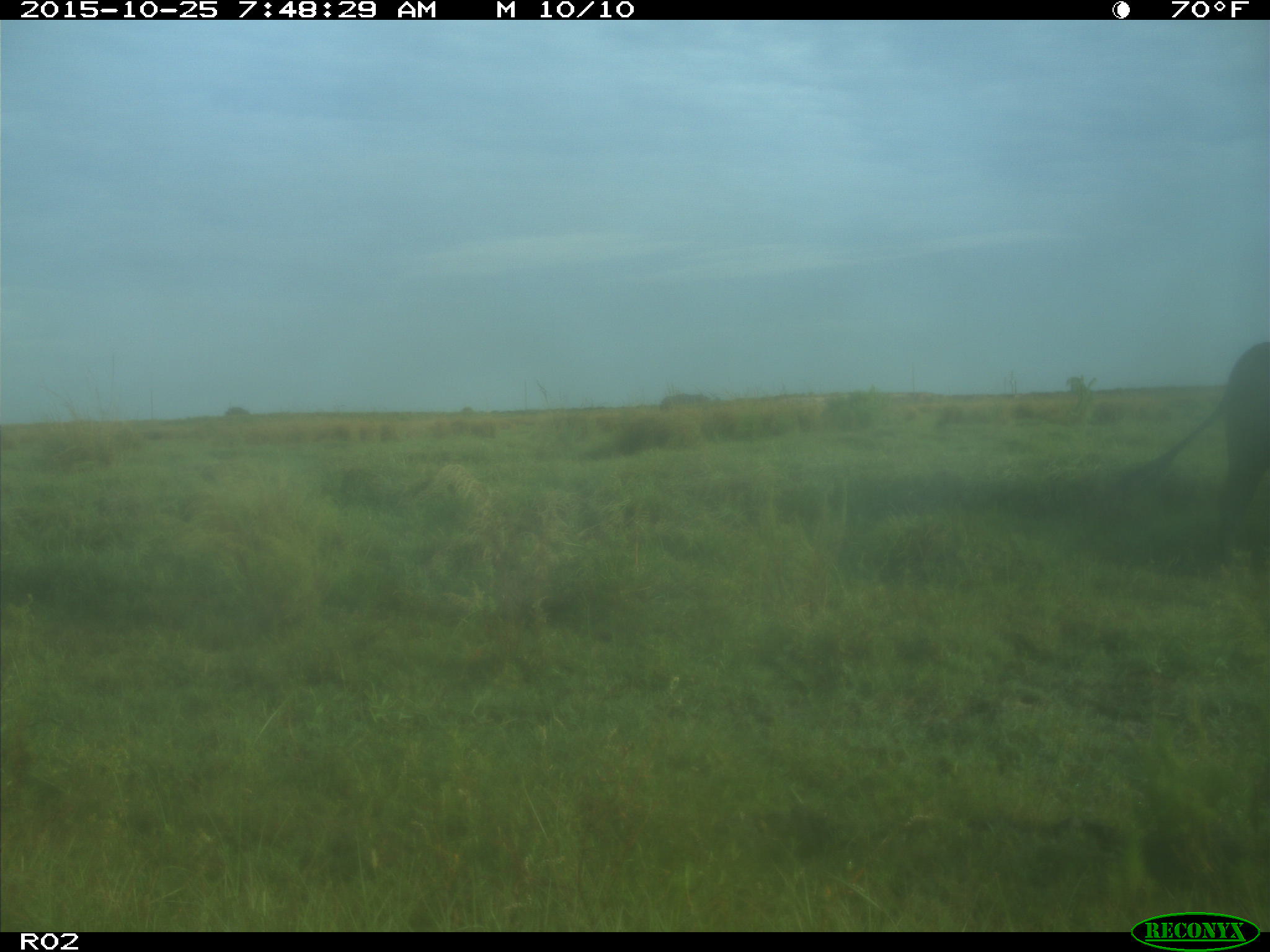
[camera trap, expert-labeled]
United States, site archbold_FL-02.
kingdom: Animalia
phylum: Chordata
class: Mammalia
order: Artiodactyla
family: Bovidae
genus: Bos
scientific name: Bos taurus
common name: domestic cow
Bos taurus (domestic cow).